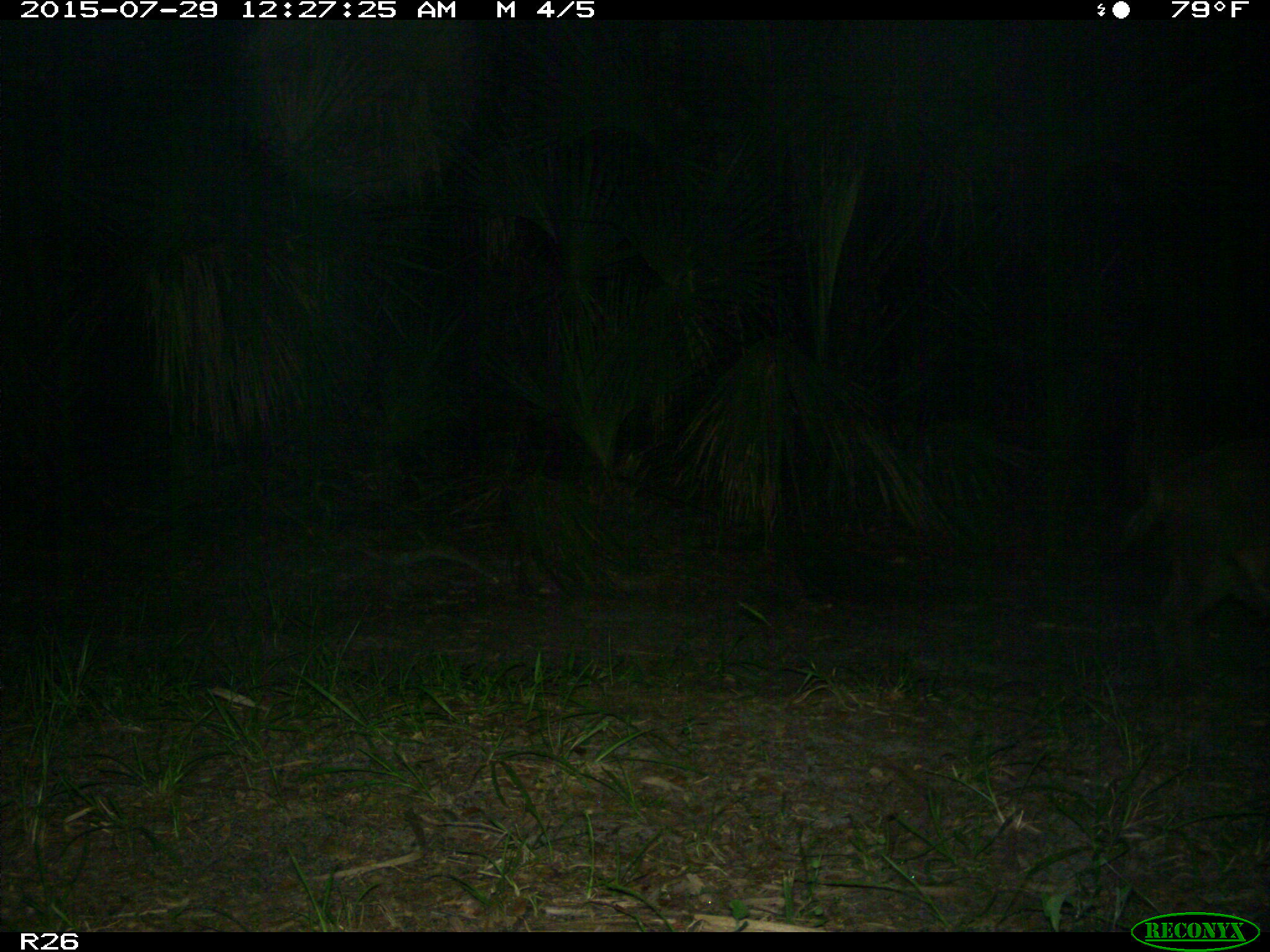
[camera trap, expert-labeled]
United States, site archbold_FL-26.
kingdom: Animalia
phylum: Chordata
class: Mammalia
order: Artiodactyla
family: Suidae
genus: Sus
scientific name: Sus scrofa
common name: wild boar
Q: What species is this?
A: Sus scrofa (wild boar).